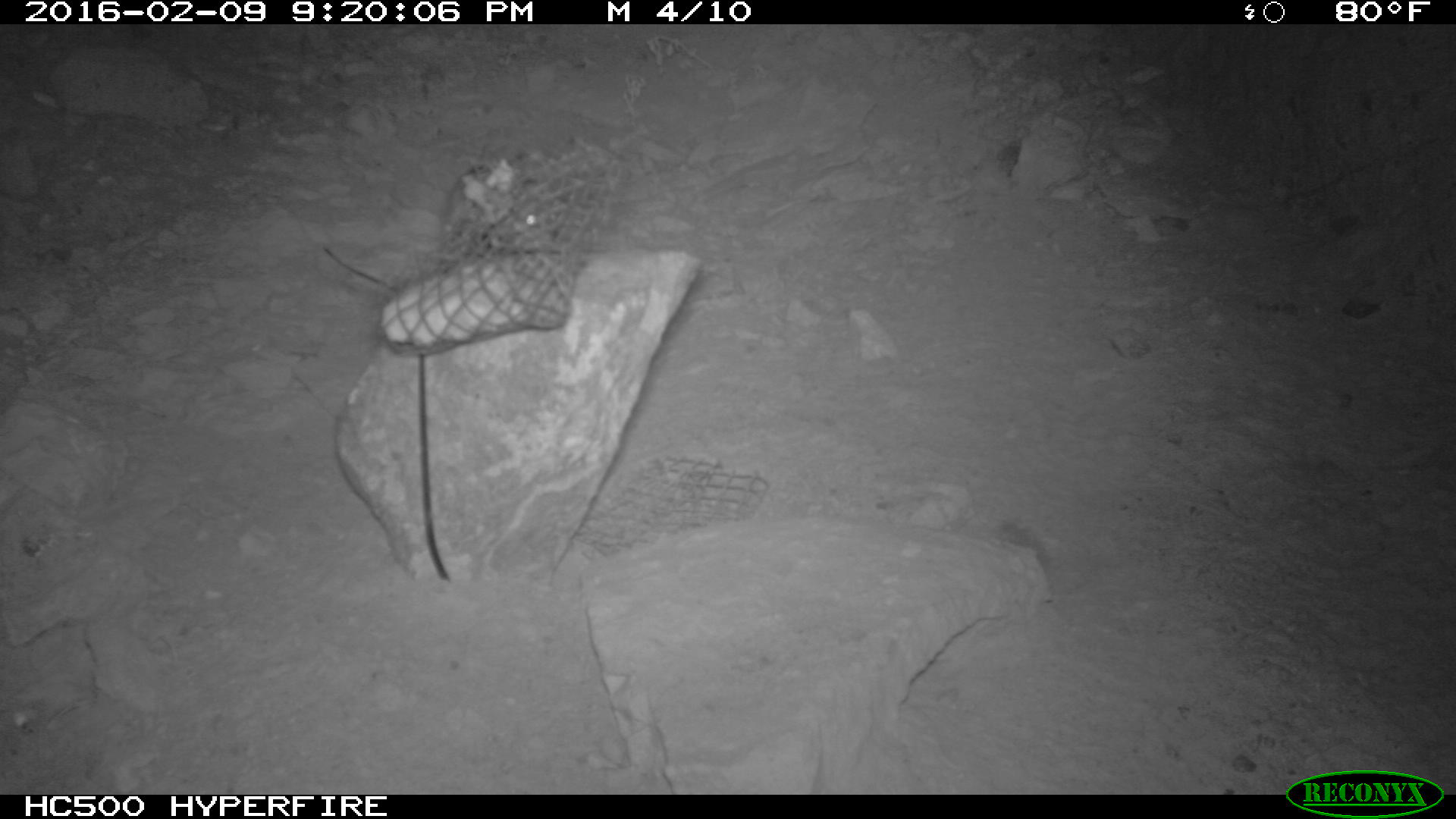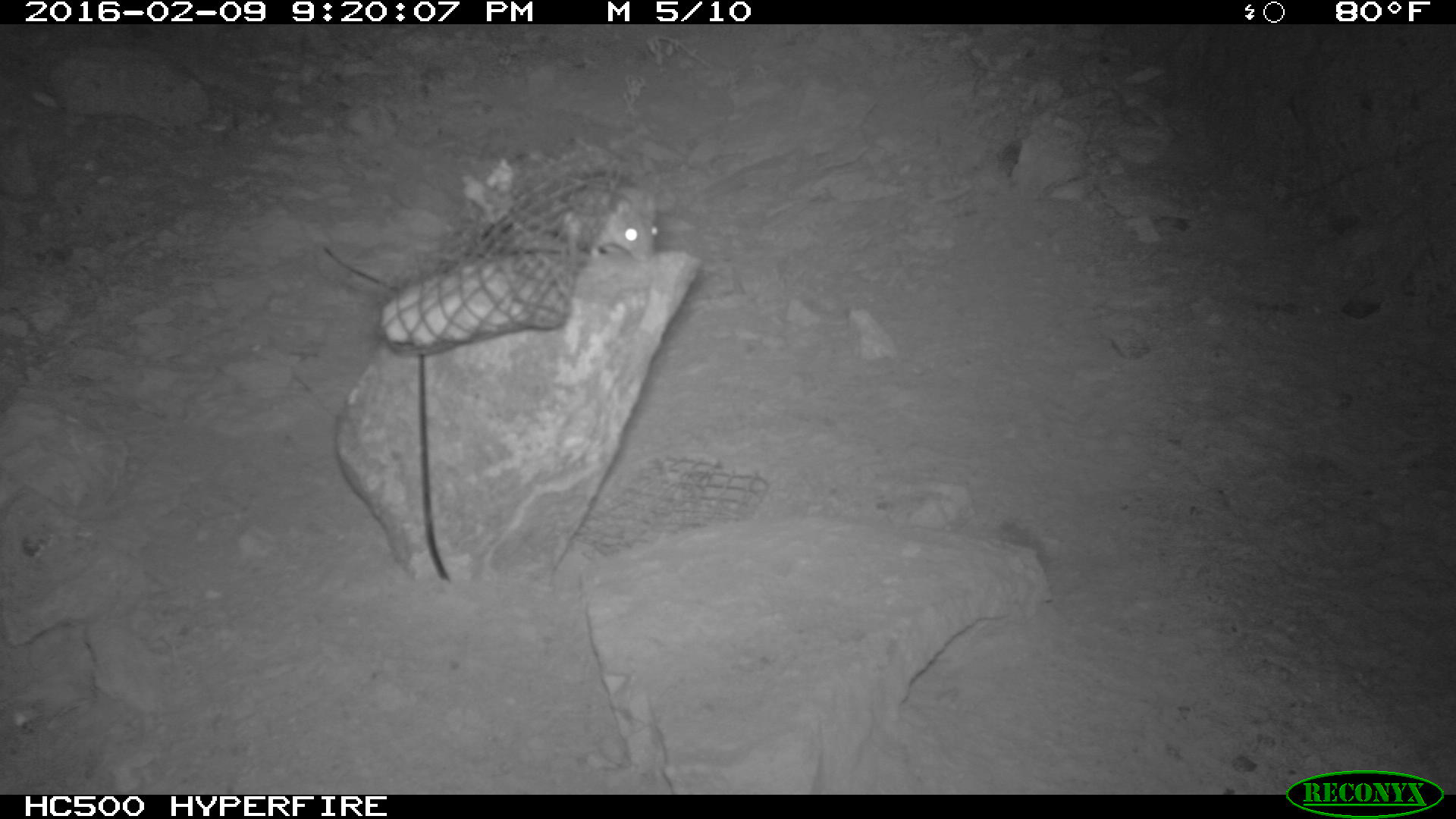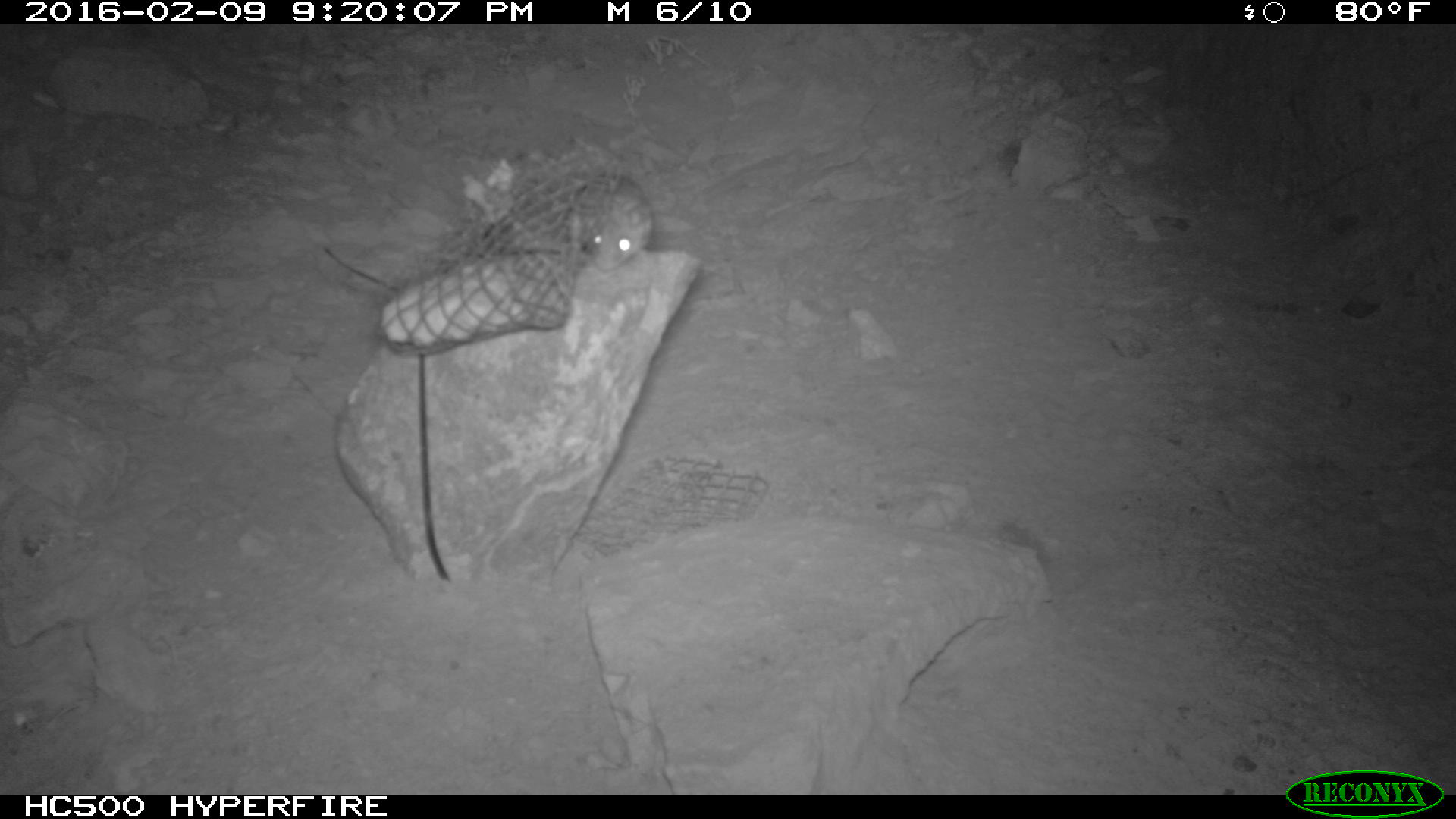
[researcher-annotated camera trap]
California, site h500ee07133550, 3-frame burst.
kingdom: Animalia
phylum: Chordata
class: Mammalia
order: Rodentia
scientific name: Rodentia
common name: rodent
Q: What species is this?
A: Rodent (Rodentia).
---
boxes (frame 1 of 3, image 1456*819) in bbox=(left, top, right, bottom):
rodent: bbox=(442, 151, 544, 238)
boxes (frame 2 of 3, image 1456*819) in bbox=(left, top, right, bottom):
rodent: bbox=(551, 180, 658, 263)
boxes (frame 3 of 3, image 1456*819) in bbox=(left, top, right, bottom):
rodent: bbox=(570, 171, 655, 268)